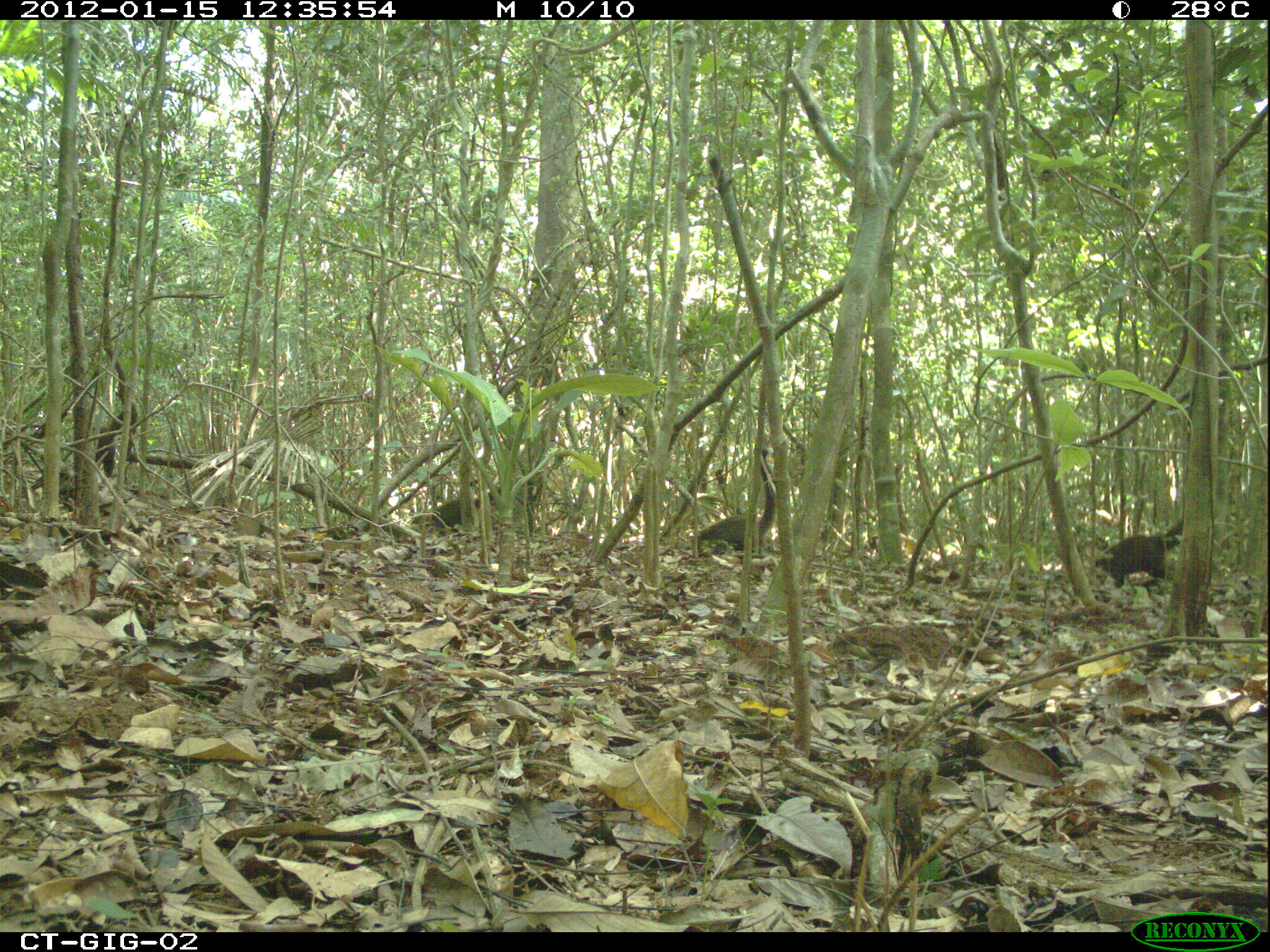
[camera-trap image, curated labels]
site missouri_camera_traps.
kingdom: Animalia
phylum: Chordata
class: Mammalia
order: Carnivora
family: Procyonidae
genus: Nasua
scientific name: Nasua narica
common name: white-nosed coati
White-nosed coati (Nasua narica). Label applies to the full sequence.